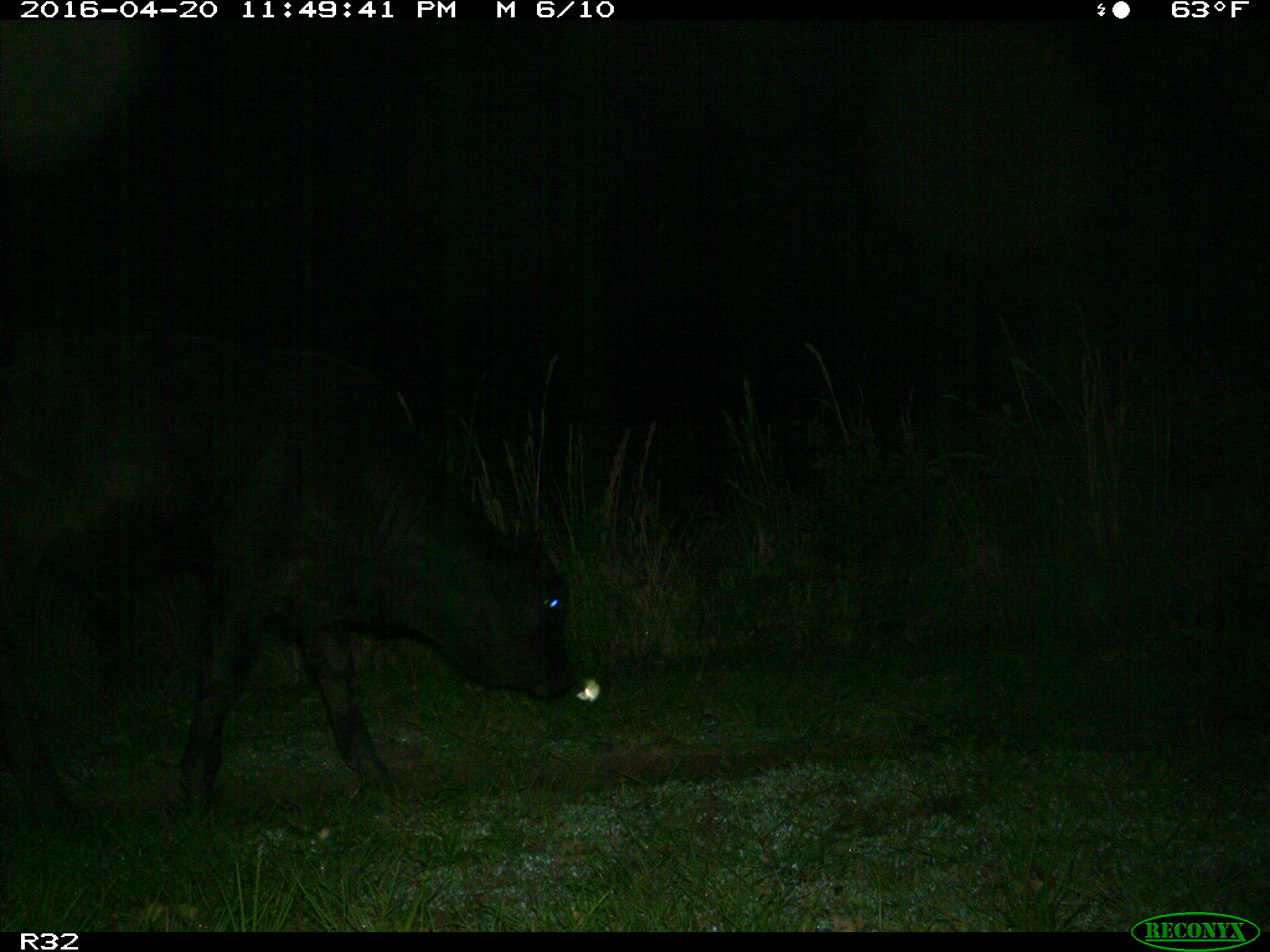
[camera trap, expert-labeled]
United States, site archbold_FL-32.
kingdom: Animalia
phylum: Chordata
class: Mammalia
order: Artiodactyla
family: Bovidae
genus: Bos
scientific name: Bos taurus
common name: domestic cow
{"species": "Bos taurus (domestic cow)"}